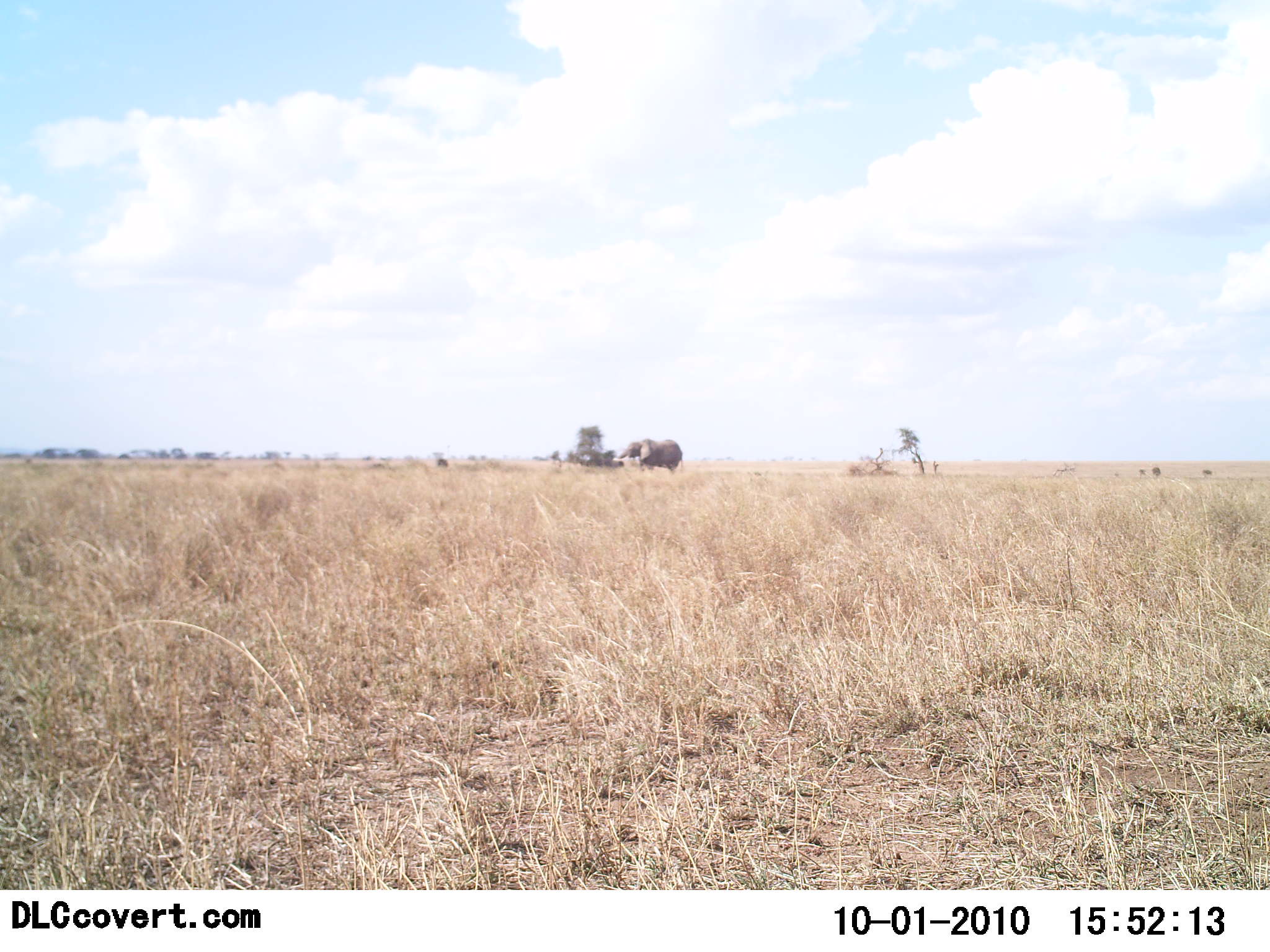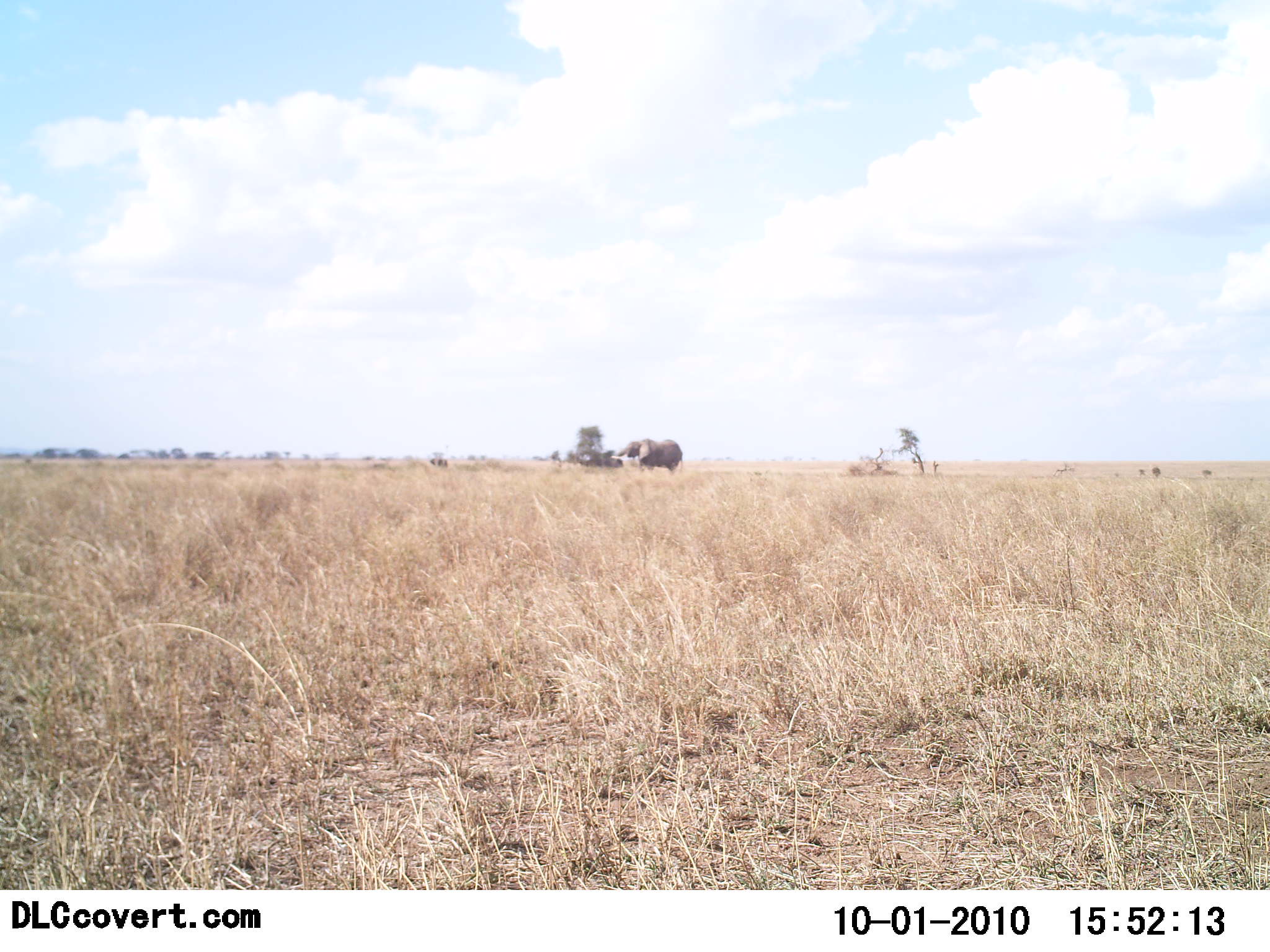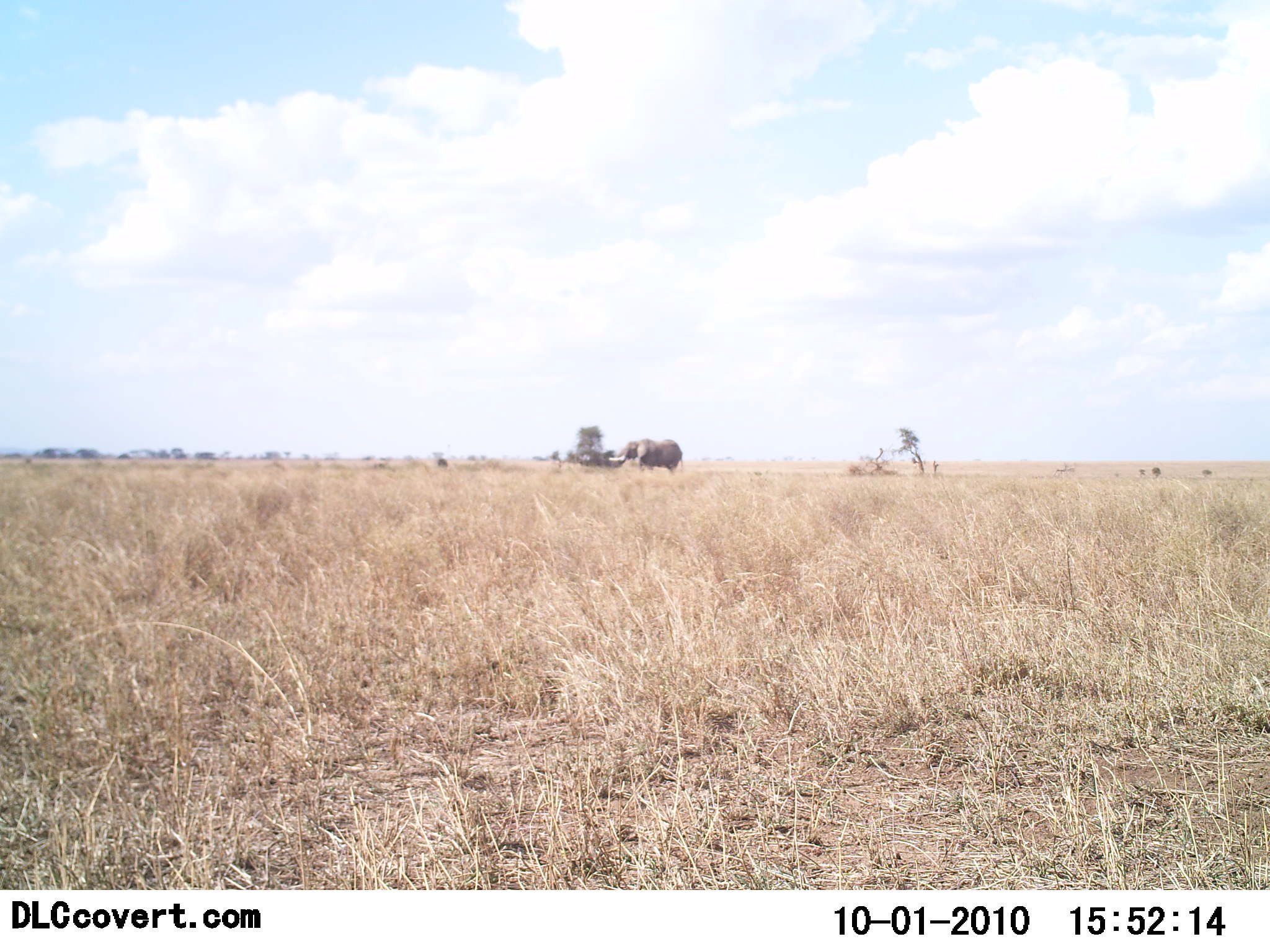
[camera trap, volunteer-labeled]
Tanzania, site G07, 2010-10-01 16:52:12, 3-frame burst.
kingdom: Animalia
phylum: Chordata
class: Mammalia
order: Proboscidea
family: Elephantidae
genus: Loxodonta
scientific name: Loxodonta africana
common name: african bush elephant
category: elephant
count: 1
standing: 83%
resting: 0%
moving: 8%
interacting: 0%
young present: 8%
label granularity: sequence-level